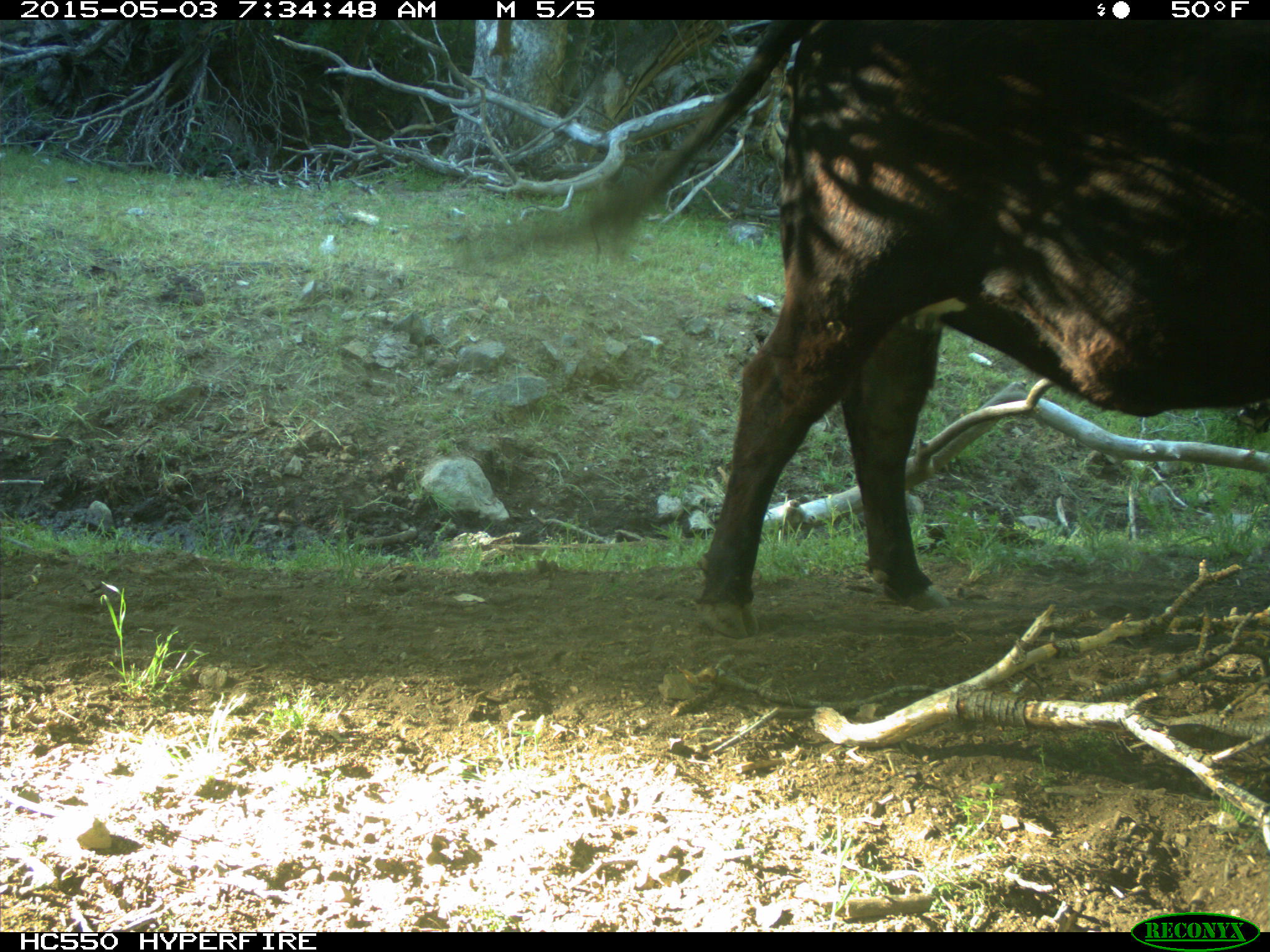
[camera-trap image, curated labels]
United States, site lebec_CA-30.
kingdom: Animalia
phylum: Chordata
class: Mammalia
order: Artiodactyla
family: Bovidae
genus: Bos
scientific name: Bos taurus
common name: domestic cow